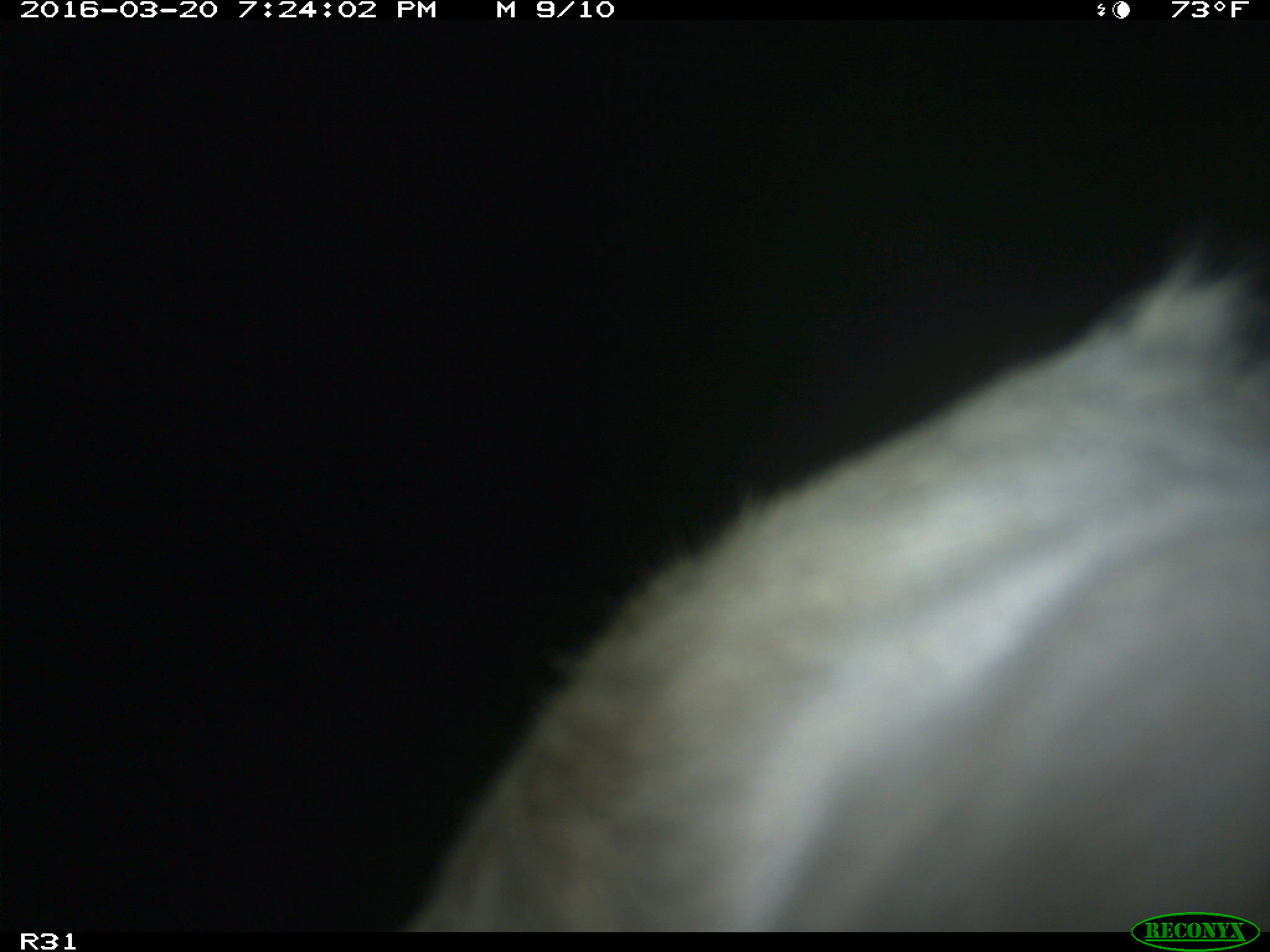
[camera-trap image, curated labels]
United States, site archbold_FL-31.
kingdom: Animalia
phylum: Chordata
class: Mammalia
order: Artiodactyla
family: Bovidae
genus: Bos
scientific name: Bos taurus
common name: domestic cow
Bos taurus (domestic cow).